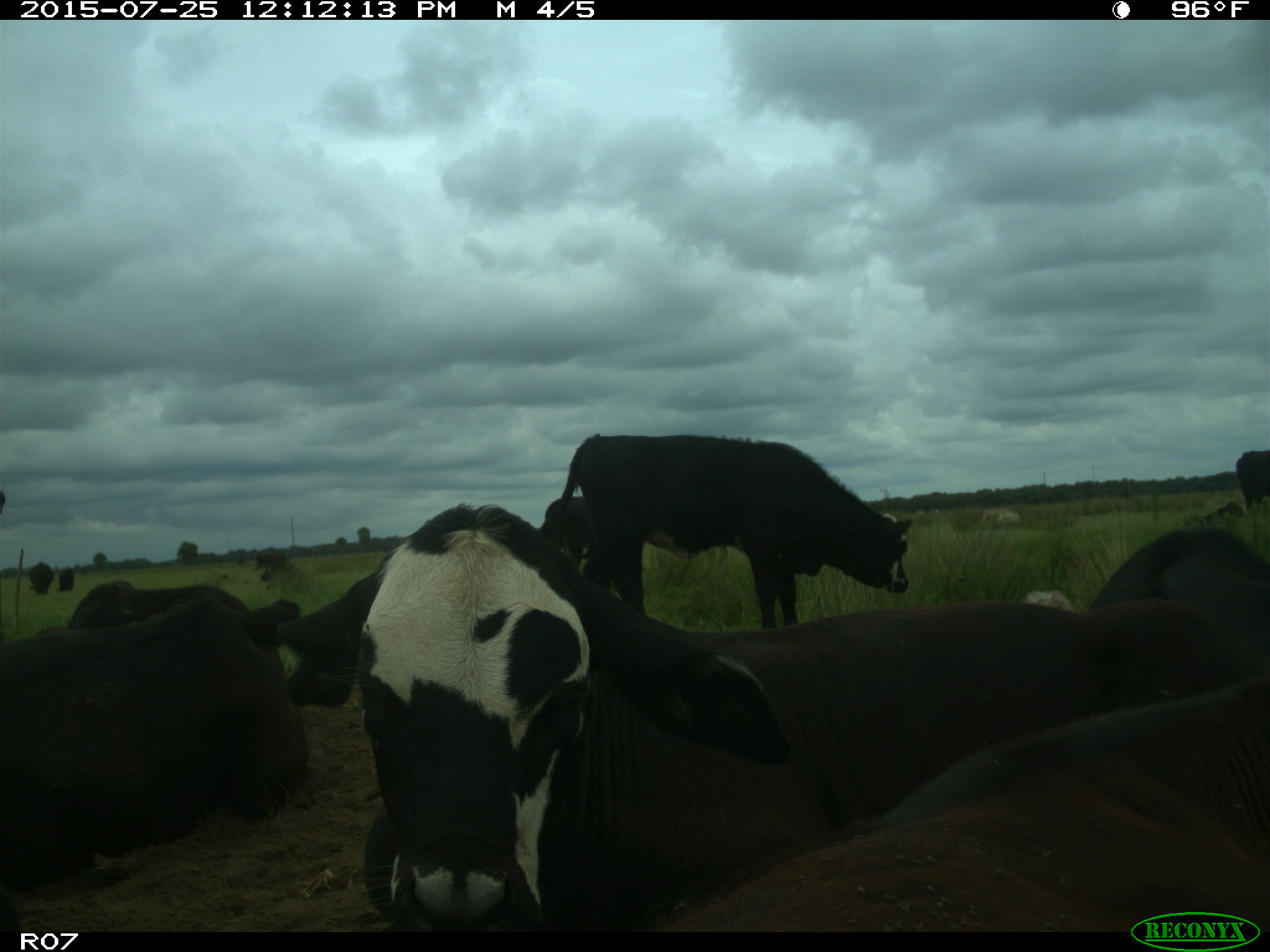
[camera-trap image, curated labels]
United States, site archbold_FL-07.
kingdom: Animalia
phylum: Chordata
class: Mammalia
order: Artiodactyla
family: Bovidae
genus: Bos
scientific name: Bos taurus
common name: domestic cow